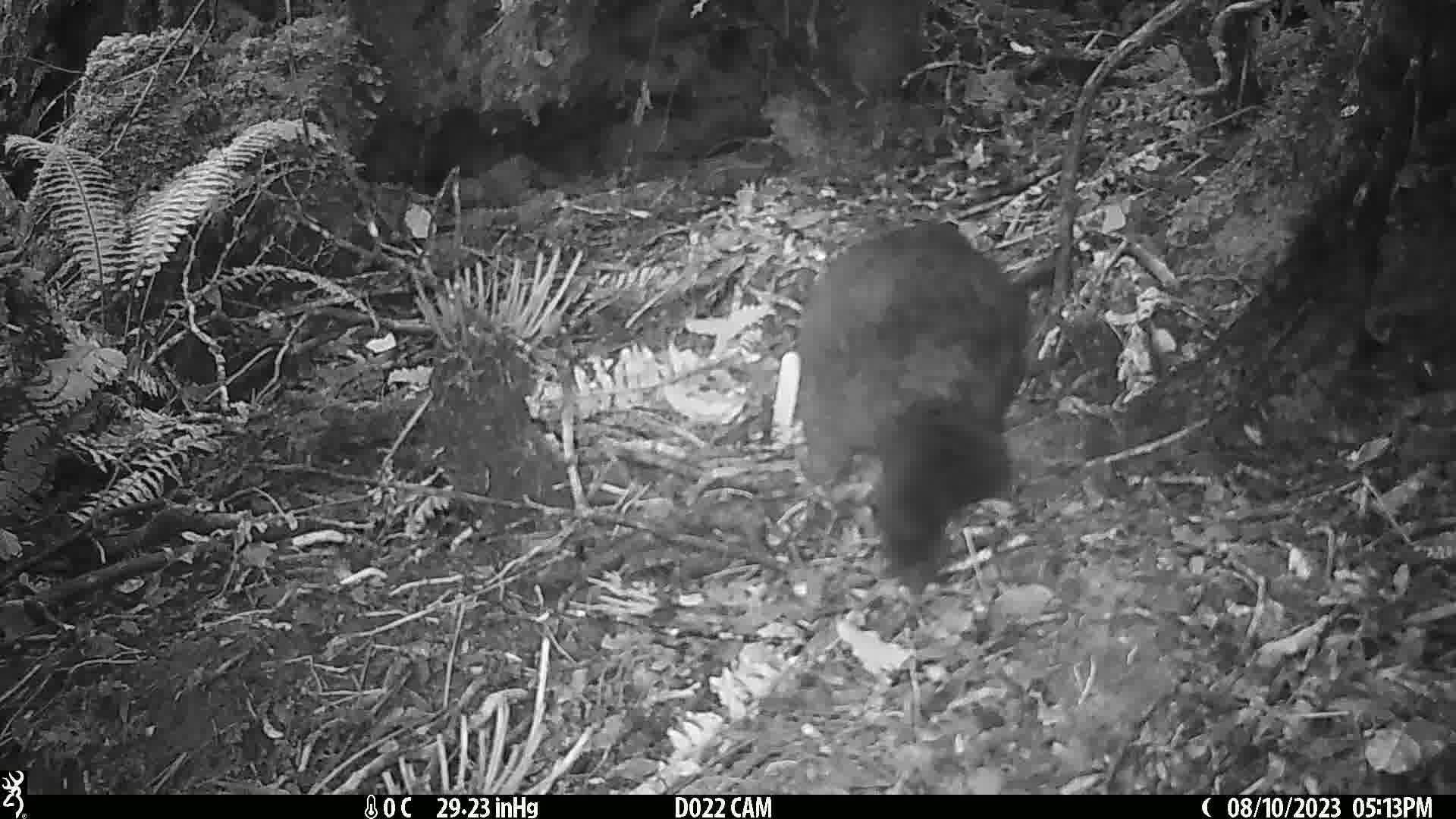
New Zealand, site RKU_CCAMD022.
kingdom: Animalia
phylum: Chordata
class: Mammalia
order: Diprotodontia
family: Phalangeridae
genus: Trichosurus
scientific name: Trichosurus vulpecula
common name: common brushtail possum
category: possum